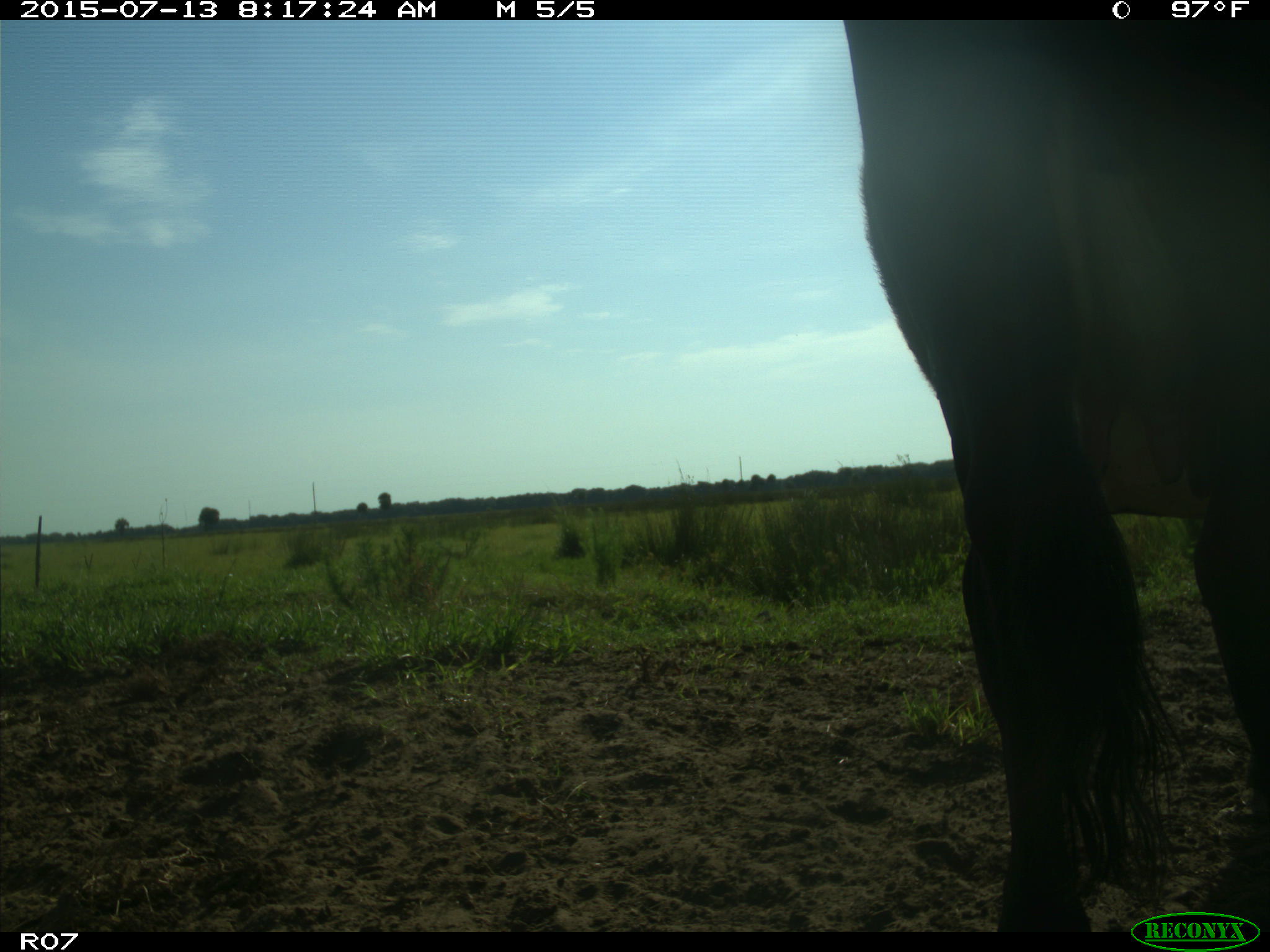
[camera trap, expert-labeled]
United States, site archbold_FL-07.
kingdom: Animalia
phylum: Chordata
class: Mammalia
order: Artiodactyla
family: Bovidae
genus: Bos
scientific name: Bos taurus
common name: domestic cow